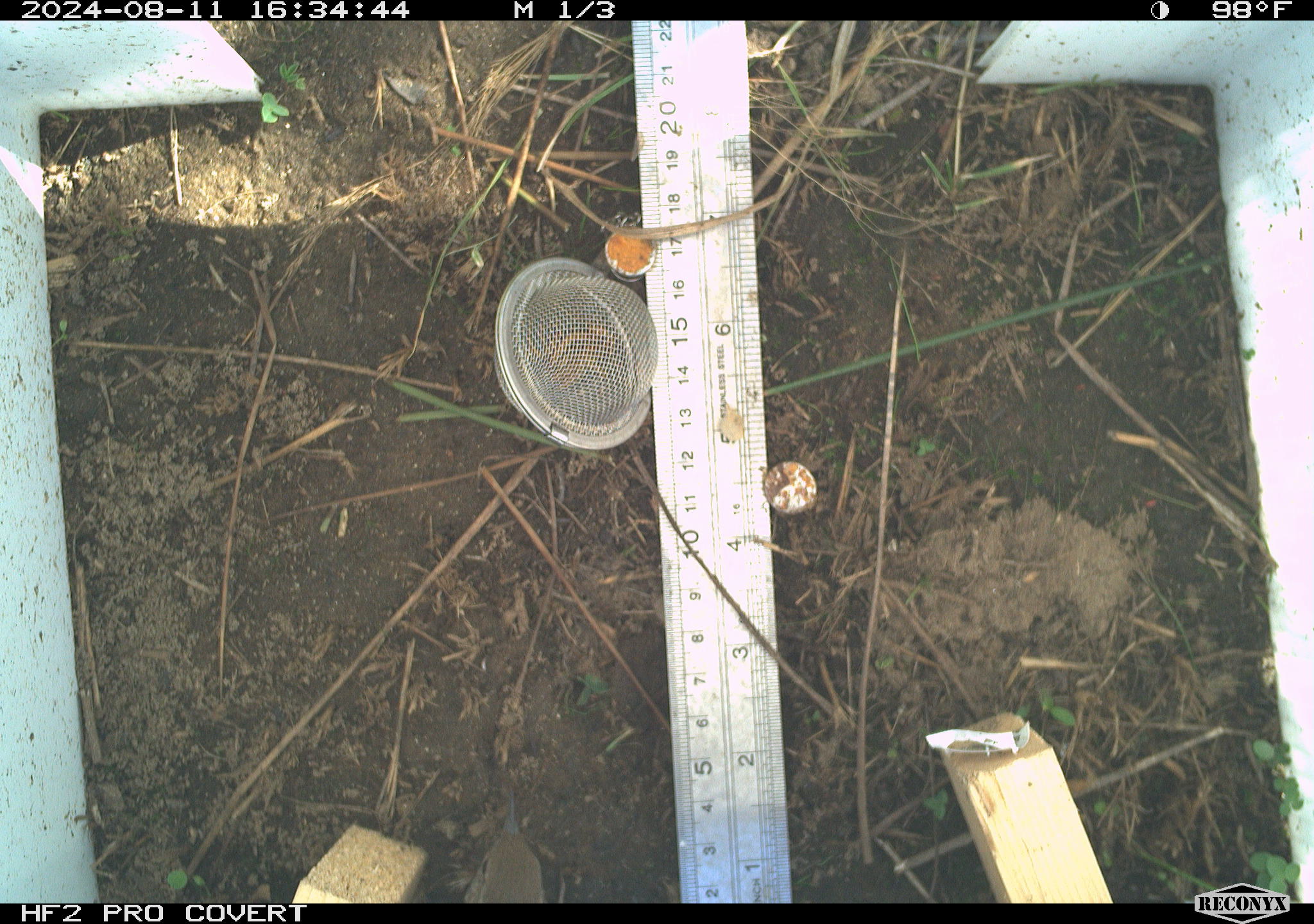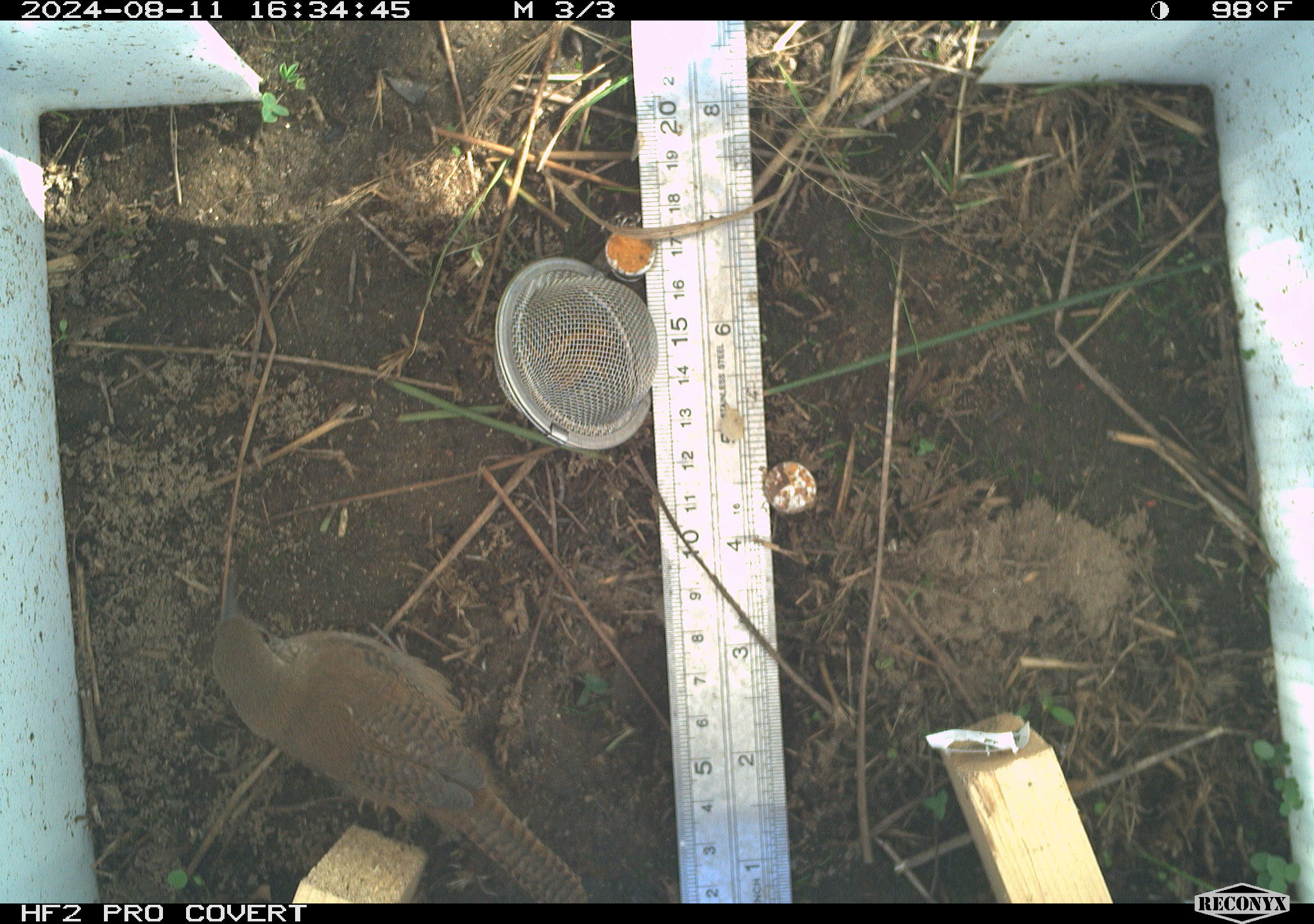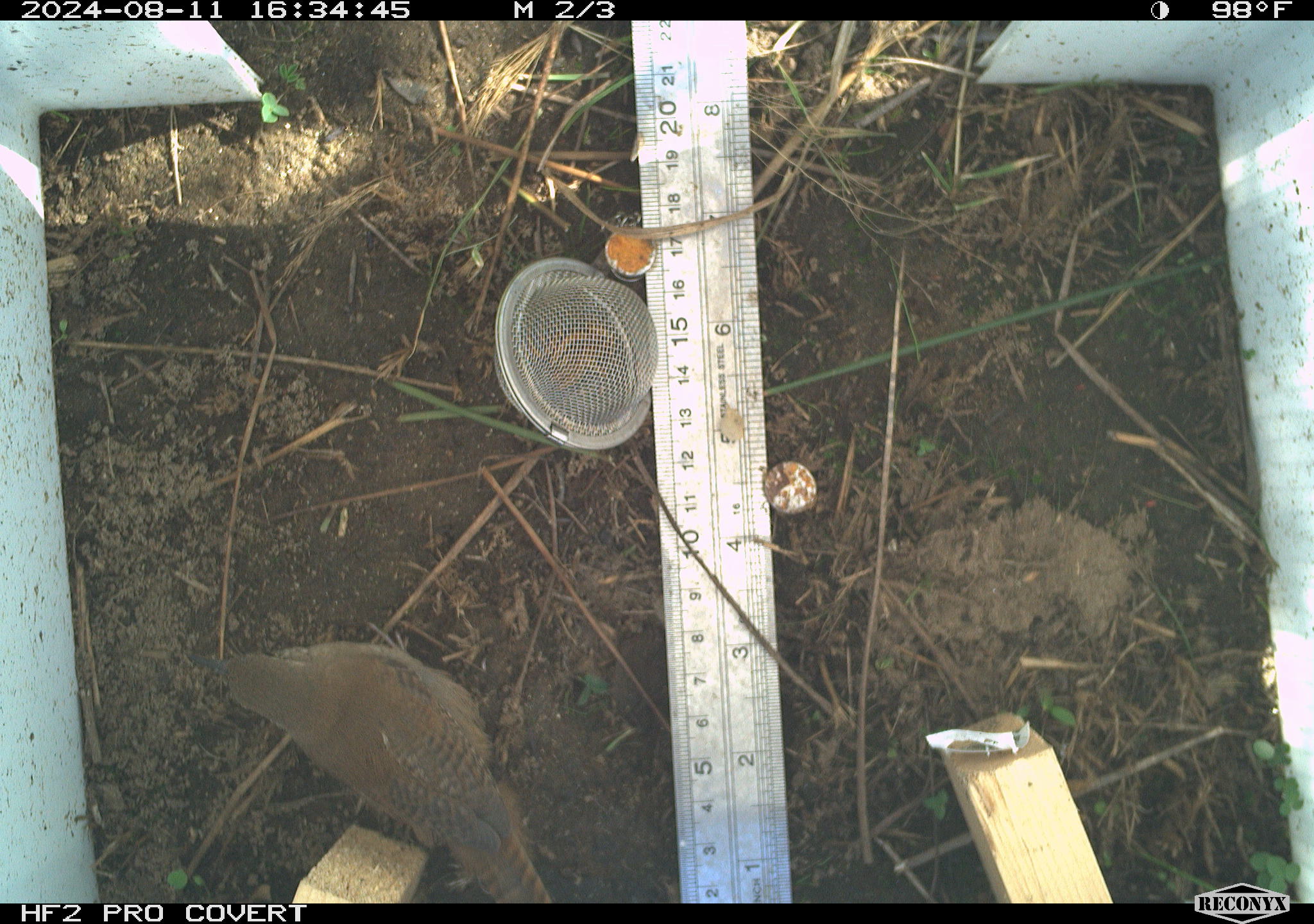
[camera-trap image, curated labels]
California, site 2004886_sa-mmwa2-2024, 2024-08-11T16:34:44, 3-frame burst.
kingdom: Animalia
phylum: Chordata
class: Aves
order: Passeriformes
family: Troglodytidae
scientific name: Troglodytidae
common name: wren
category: troglodytidae family